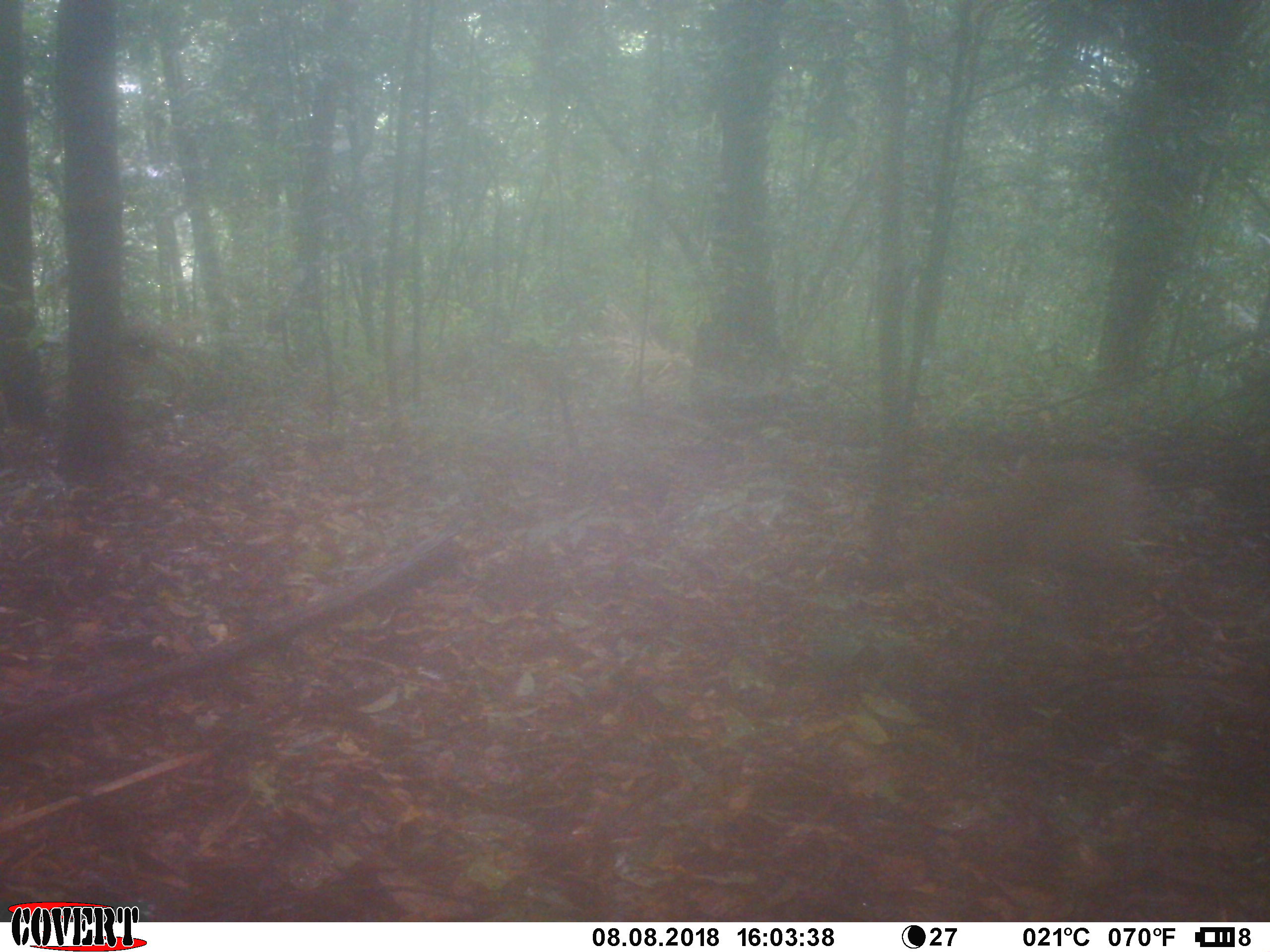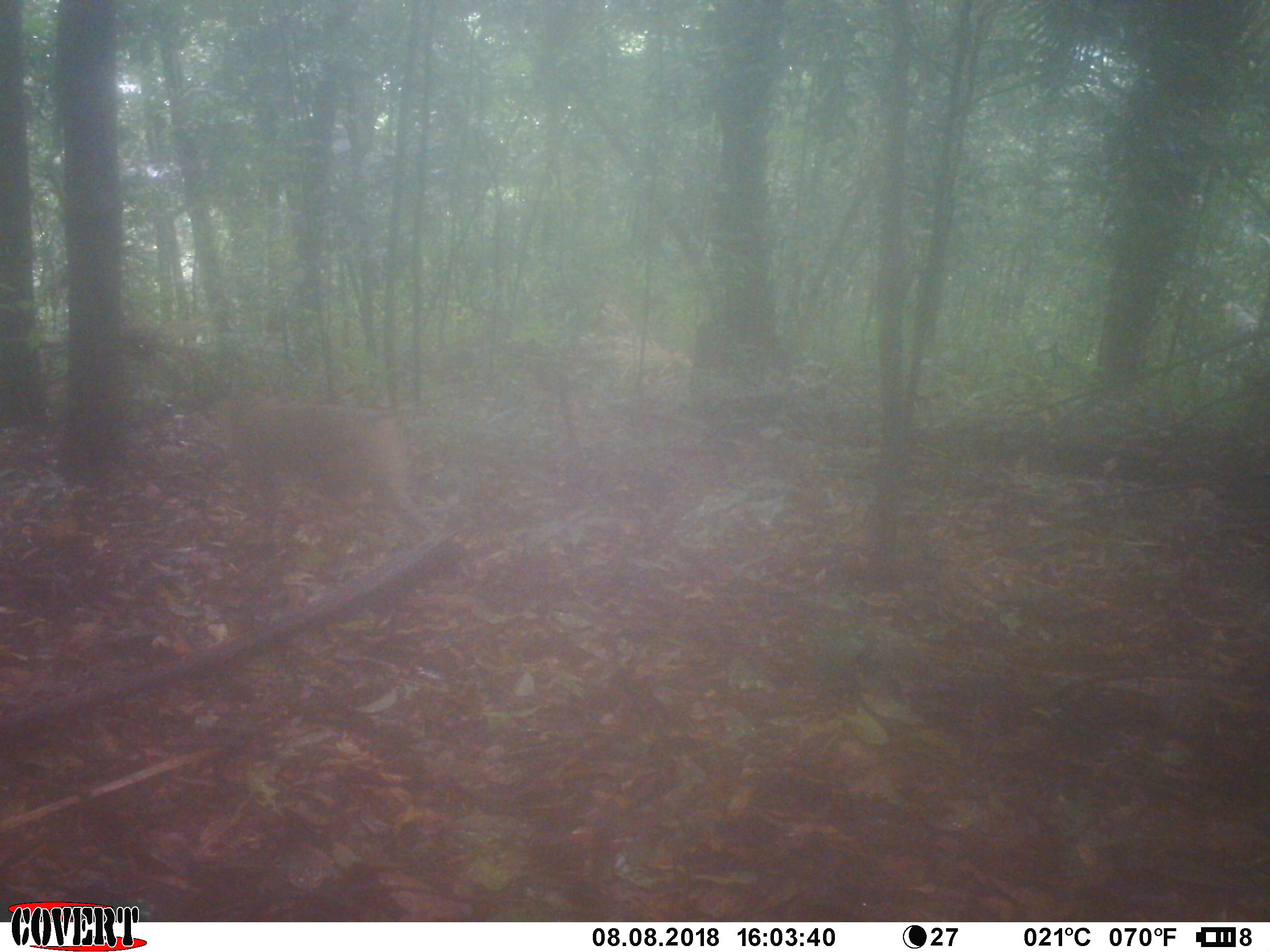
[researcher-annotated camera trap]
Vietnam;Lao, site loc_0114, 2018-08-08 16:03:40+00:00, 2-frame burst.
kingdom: Animalia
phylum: Chordata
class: Mammalia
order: Primates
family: Cercopithecidae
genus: Macaca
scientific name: Macaca nemestrina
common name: pig-tailed macaque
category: pig tailed macaque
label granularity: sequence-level